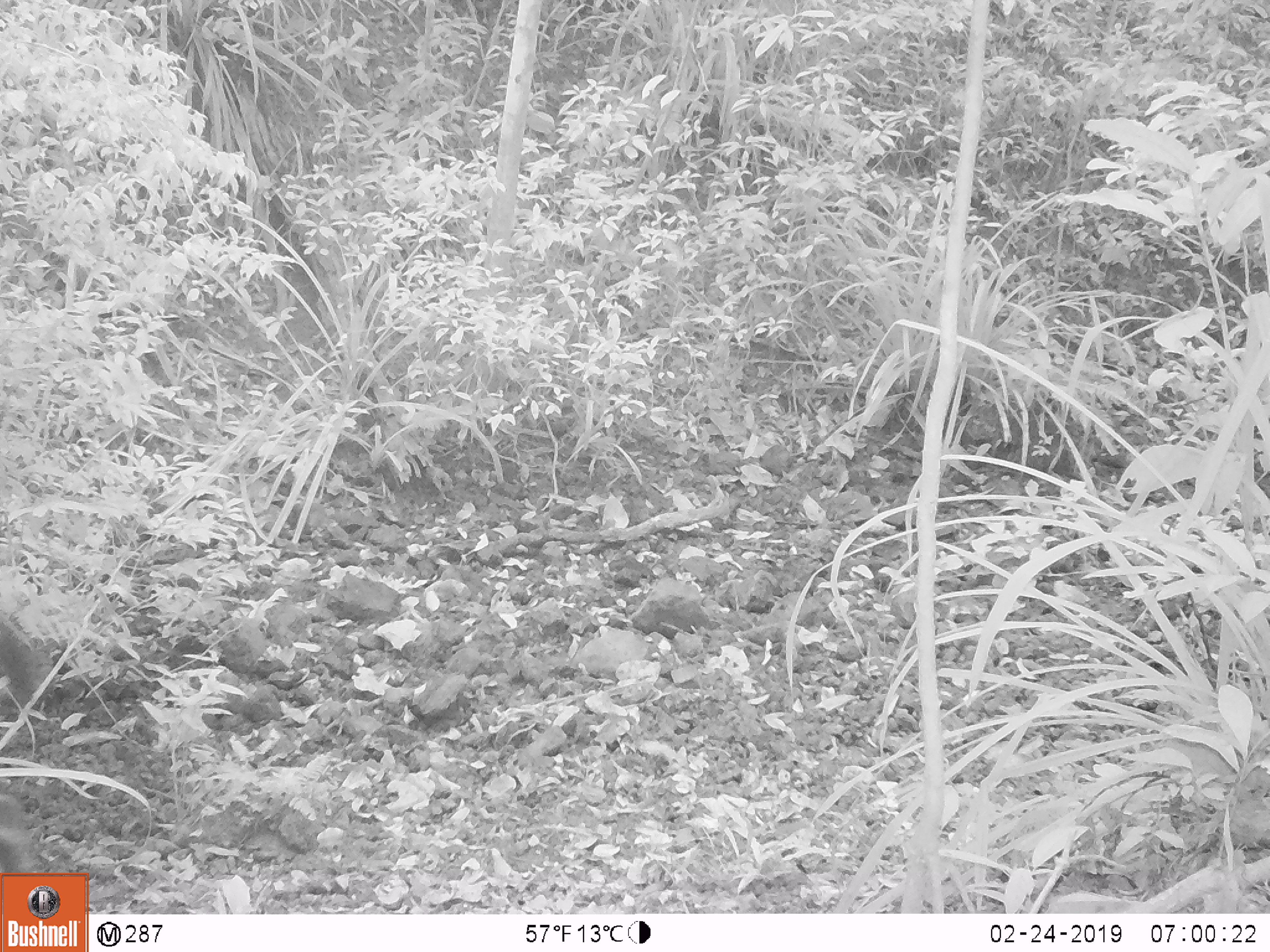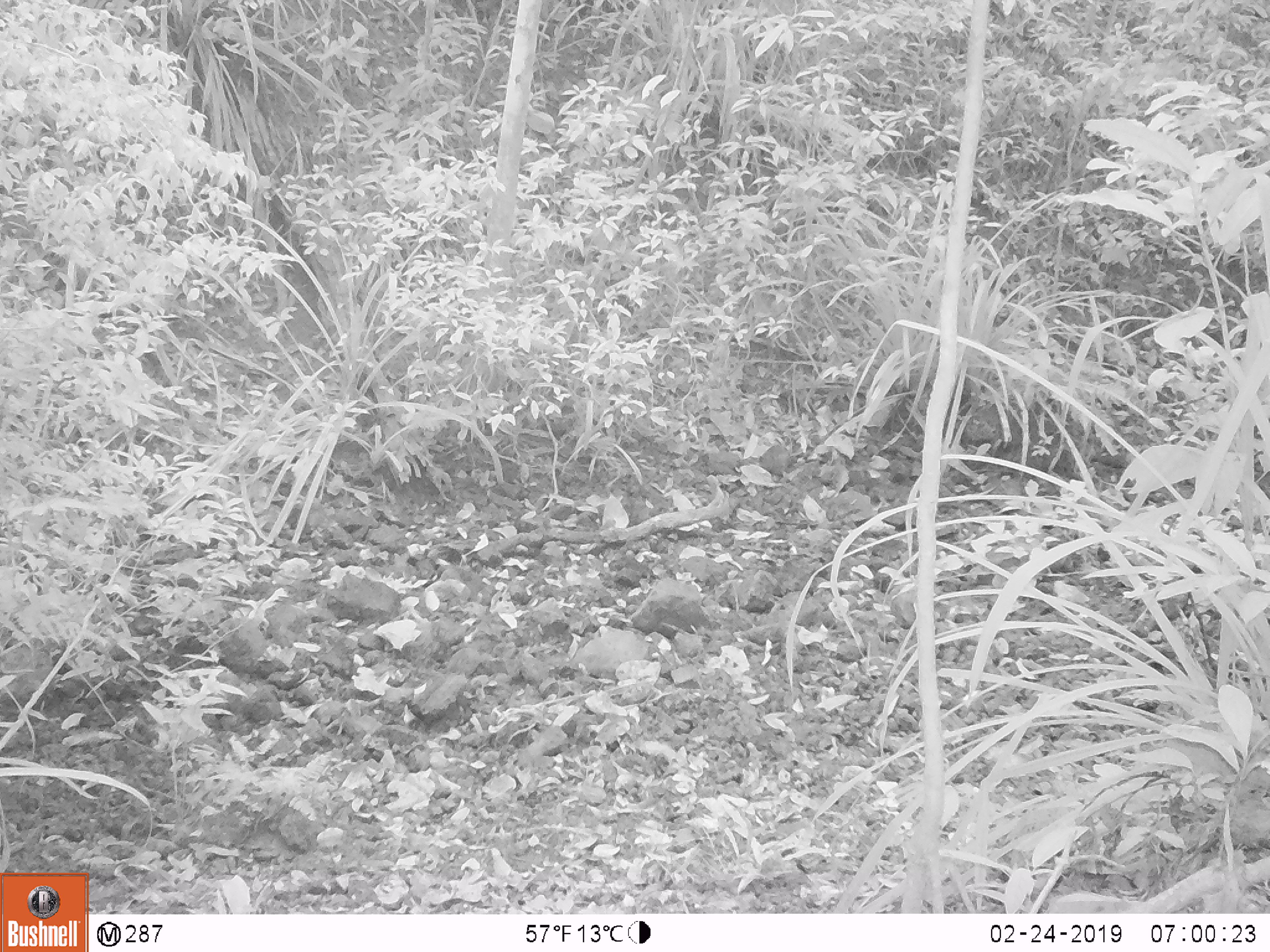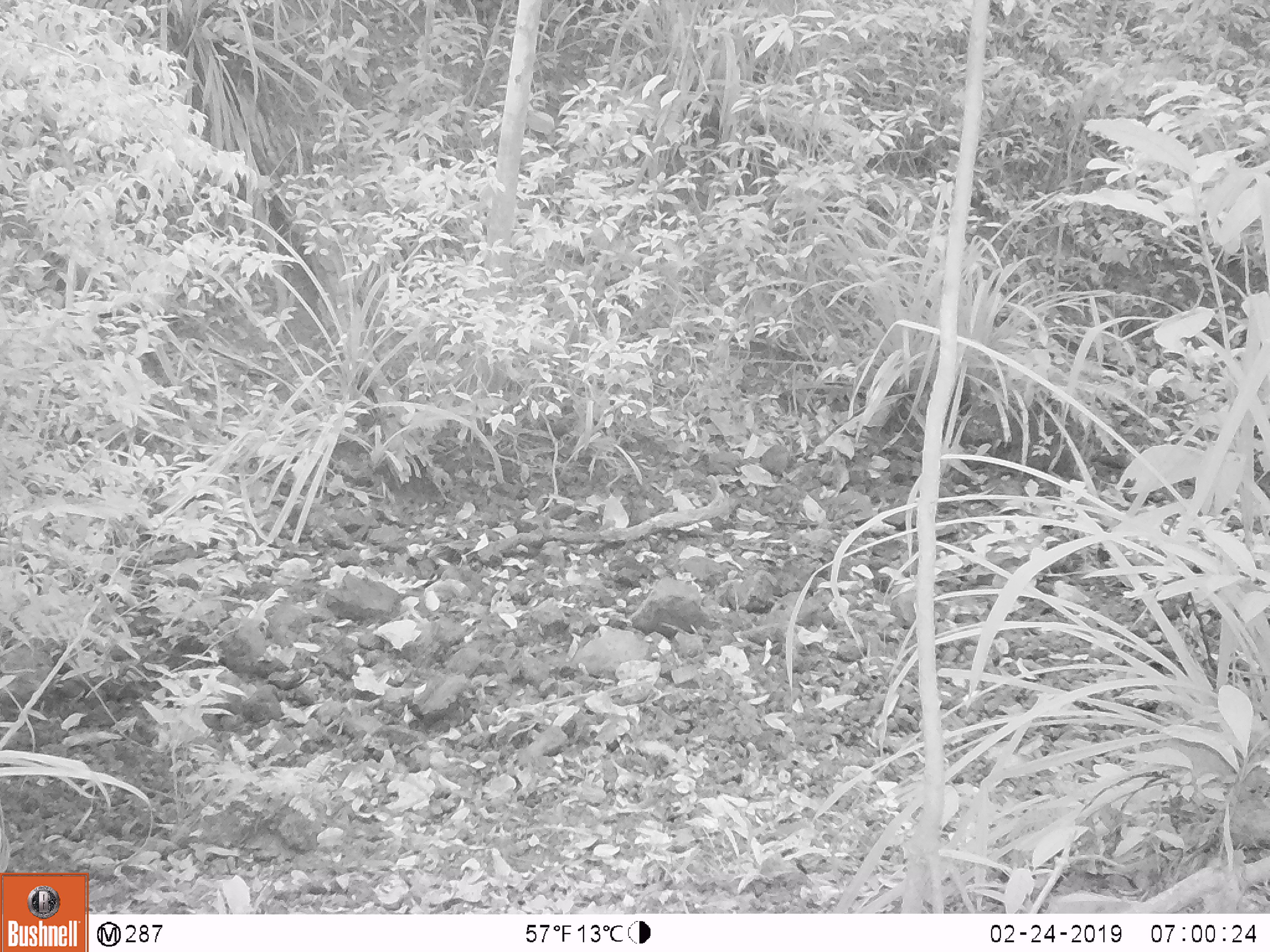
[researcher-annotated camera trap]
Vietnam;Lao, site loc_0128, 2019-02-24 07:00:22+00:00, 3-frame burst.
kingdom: Animalia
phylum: Chordata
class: Mammalia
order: Artiodactyla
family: Cervidae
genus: Rusa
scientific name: Rusa unicolor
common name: sambar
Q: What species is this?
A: Sambar (Rusa unicolor).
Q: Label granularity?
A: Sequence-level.